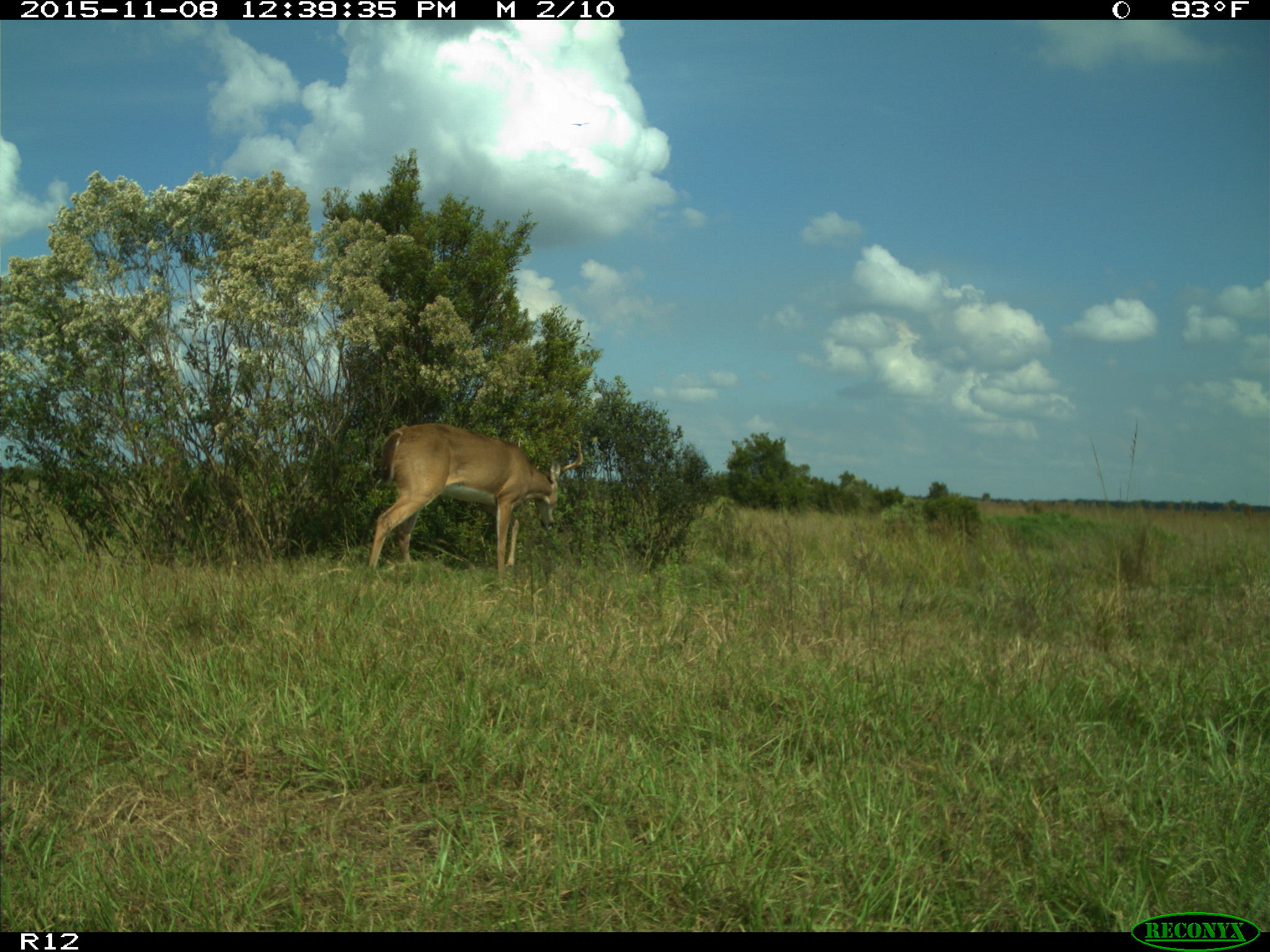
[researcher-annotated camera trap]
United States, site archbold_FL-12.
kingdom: Animalia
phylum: Chordata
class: Mammalia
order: Artiodactyla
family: Cervidae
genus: Odocoileus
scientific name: Odocoileus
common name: deer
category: unidentified deer